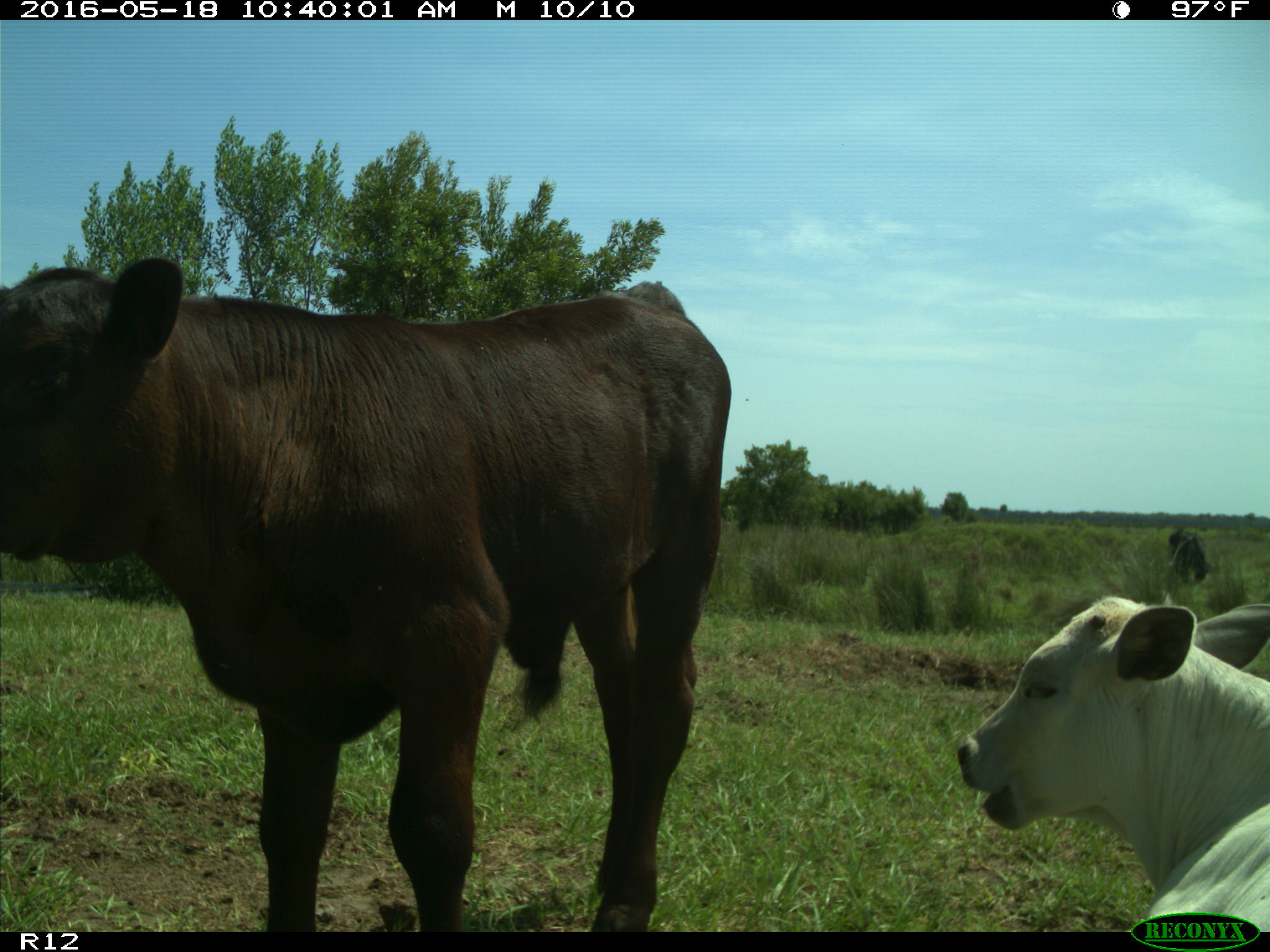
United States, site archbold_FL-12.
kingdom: Animalia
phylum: Chordata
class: Mammalia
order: Artiodactyla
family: Bovidae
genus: Bos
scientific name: Bos taurus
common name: domestic cow